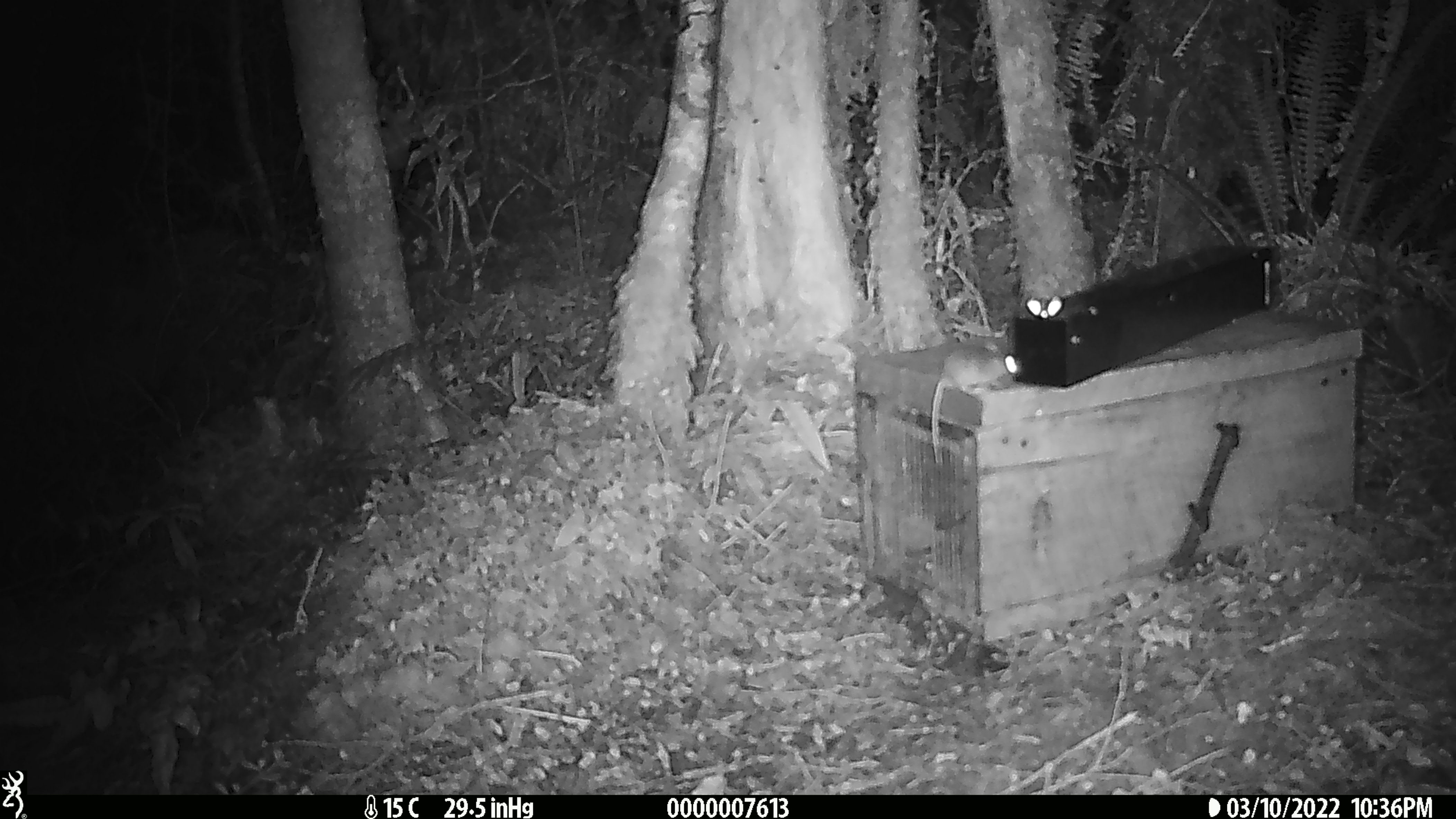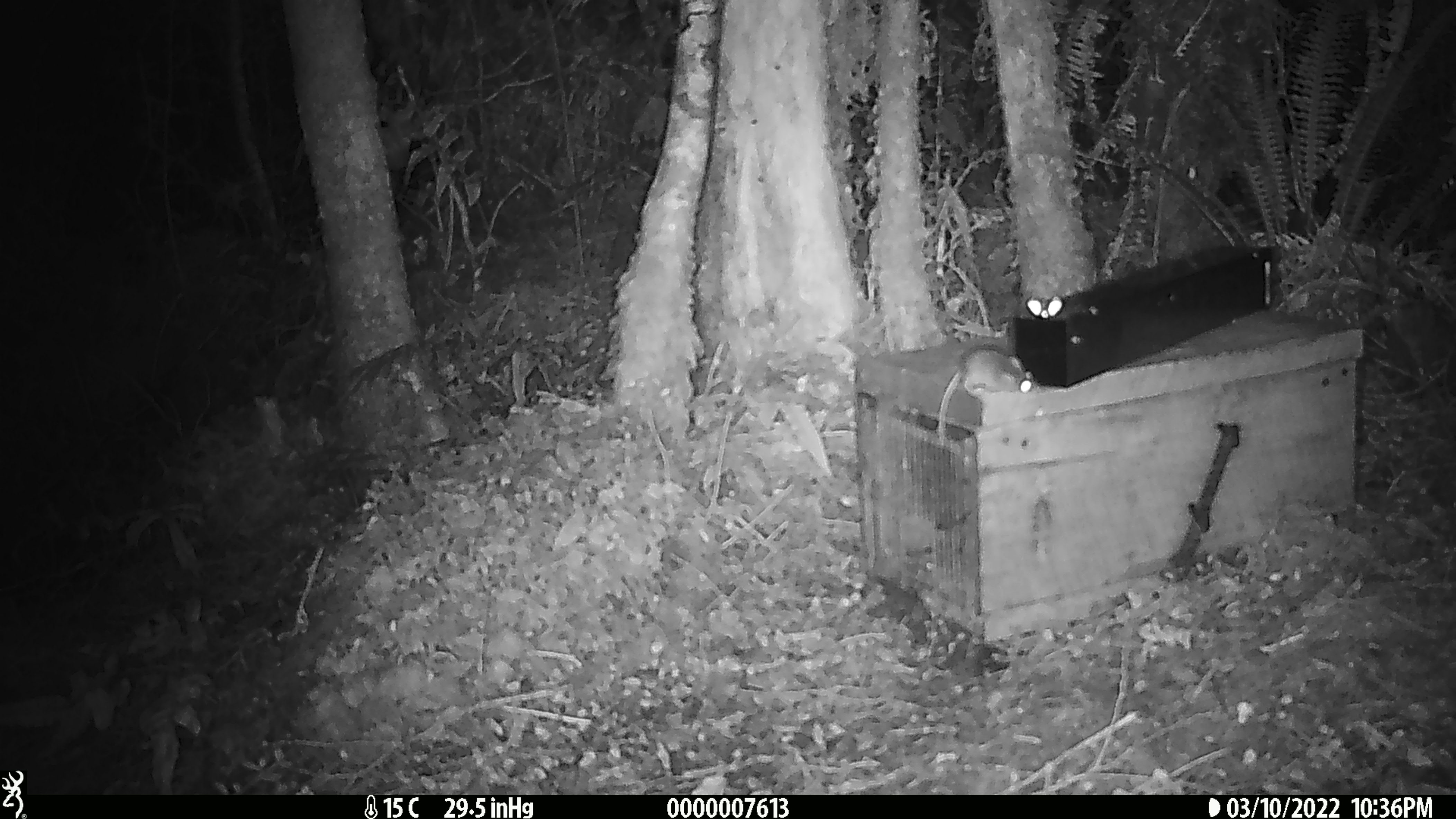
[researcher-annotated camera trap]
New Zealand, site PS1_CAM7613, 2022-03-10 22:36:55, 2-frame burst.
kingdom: Animalia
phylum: Chordata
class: Mammalia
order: Rodentia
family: Muridae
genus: Mus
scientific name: Mus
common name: mouse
Mouse (Mus).